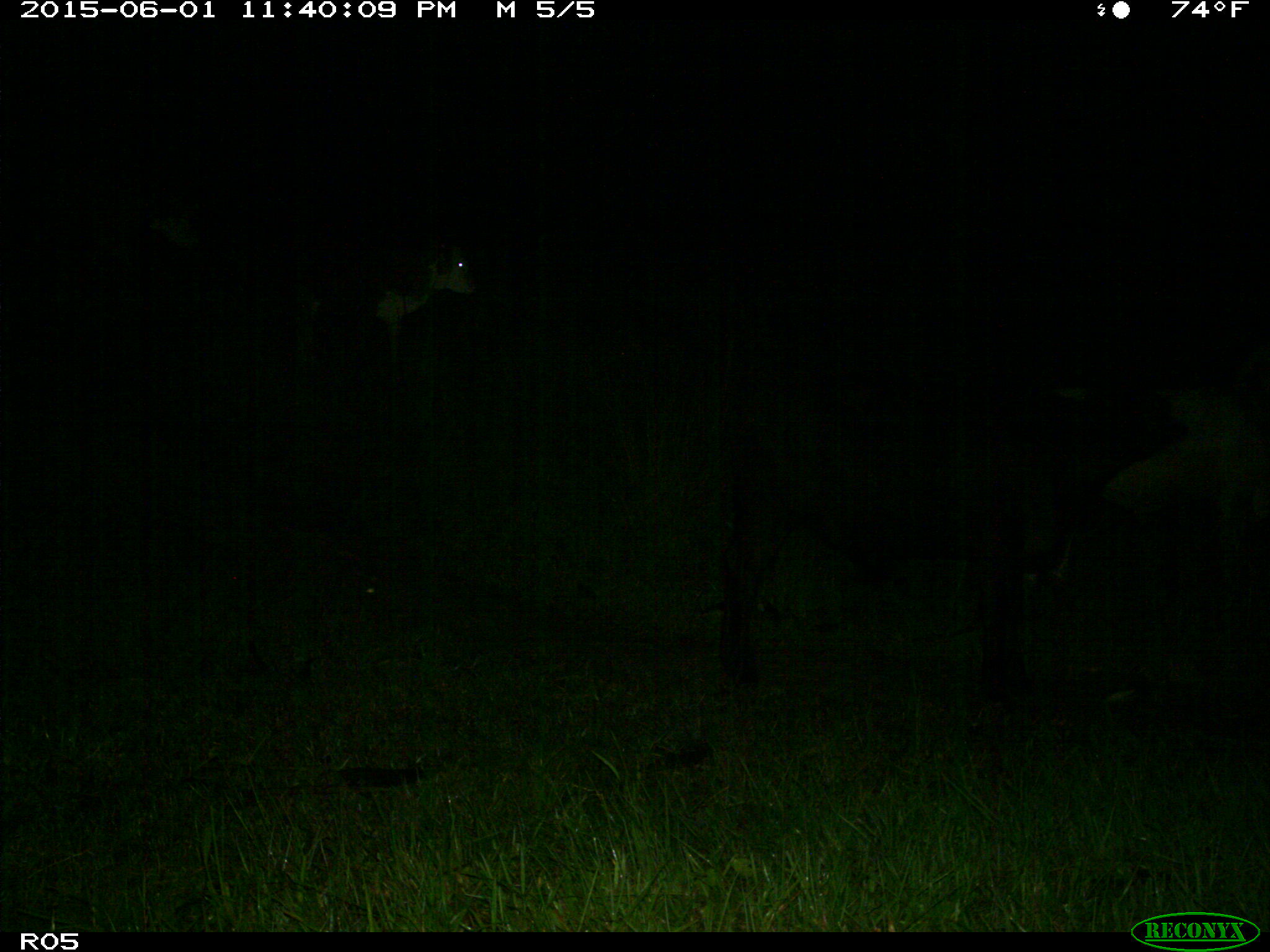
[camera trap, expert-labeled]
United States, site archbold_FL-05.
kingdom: Animalia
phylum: Chordata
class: Mammalia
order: Artiodactyla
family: Bovidae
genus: Bos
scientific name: Bos taurus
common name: domestic cow